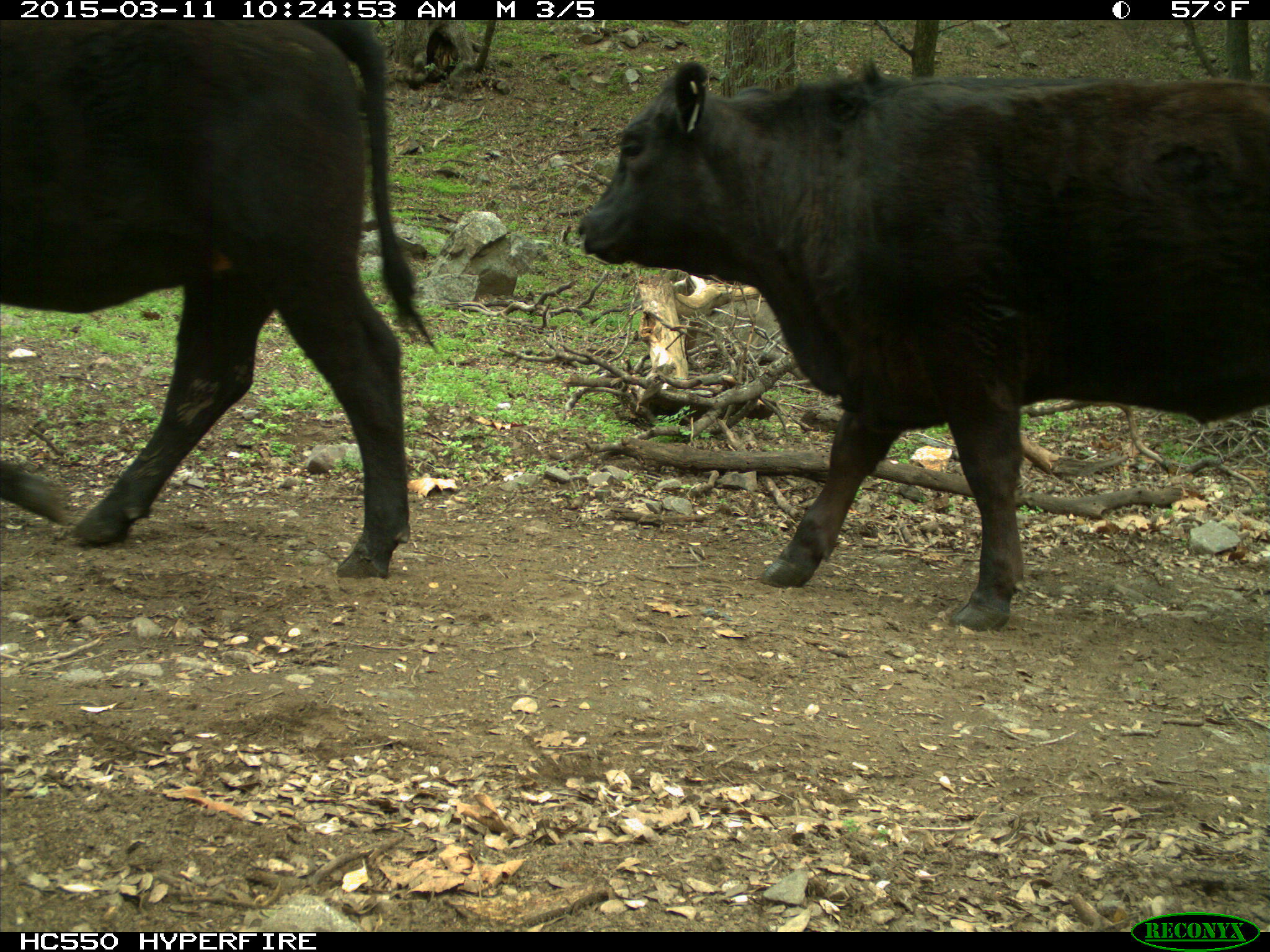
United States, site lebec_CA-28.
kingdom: Animalia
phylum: Chordata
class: Mammalia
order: Artiodactyla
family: Bovidae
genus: Bos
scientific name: Bos taurus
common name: domestic cow